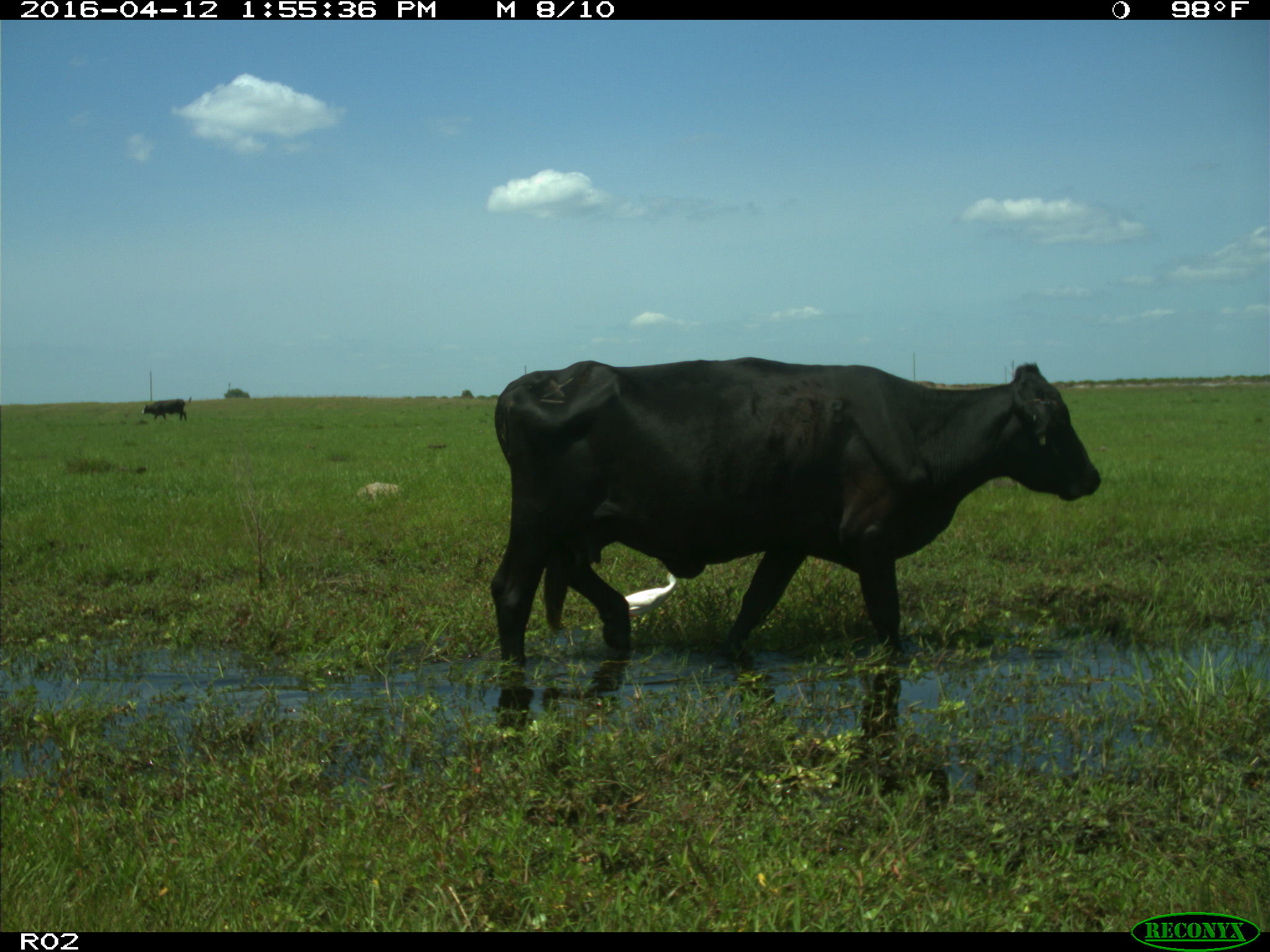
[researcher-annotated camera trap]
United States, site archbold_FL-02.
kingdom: Animalia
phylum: Chordata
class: Mammalia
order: Artiodactyla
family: Bovidae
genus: Bos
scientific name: Bos taurus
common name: domestic cow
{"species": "Bos taurus (domestic cow)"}